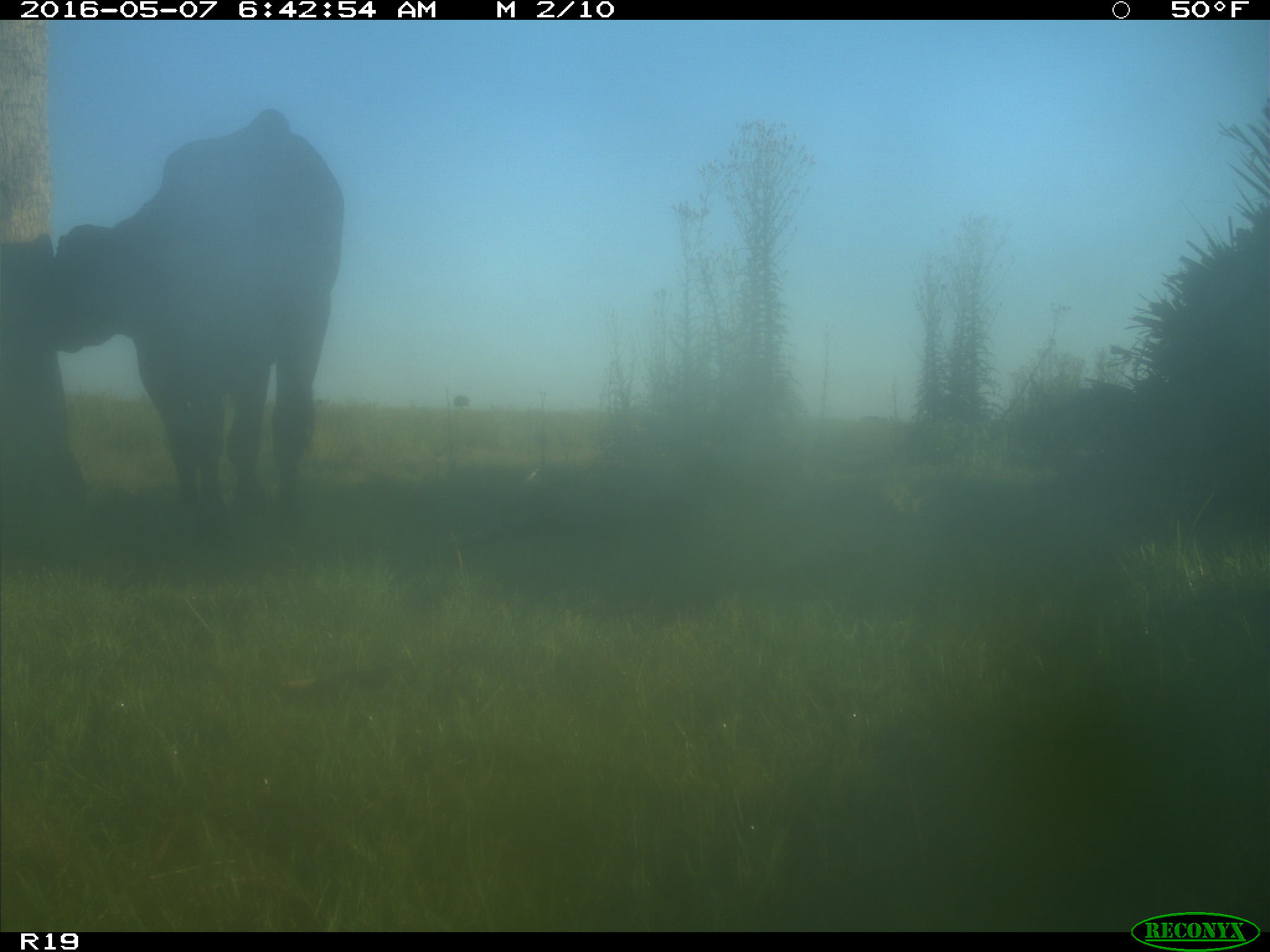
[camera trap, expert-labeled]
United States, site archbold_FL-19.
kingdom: Animalia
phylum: Chordata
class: Mammalia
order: Artiodactyla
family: Bovidae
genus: Bos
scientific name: Bos taurus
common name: domestic cow